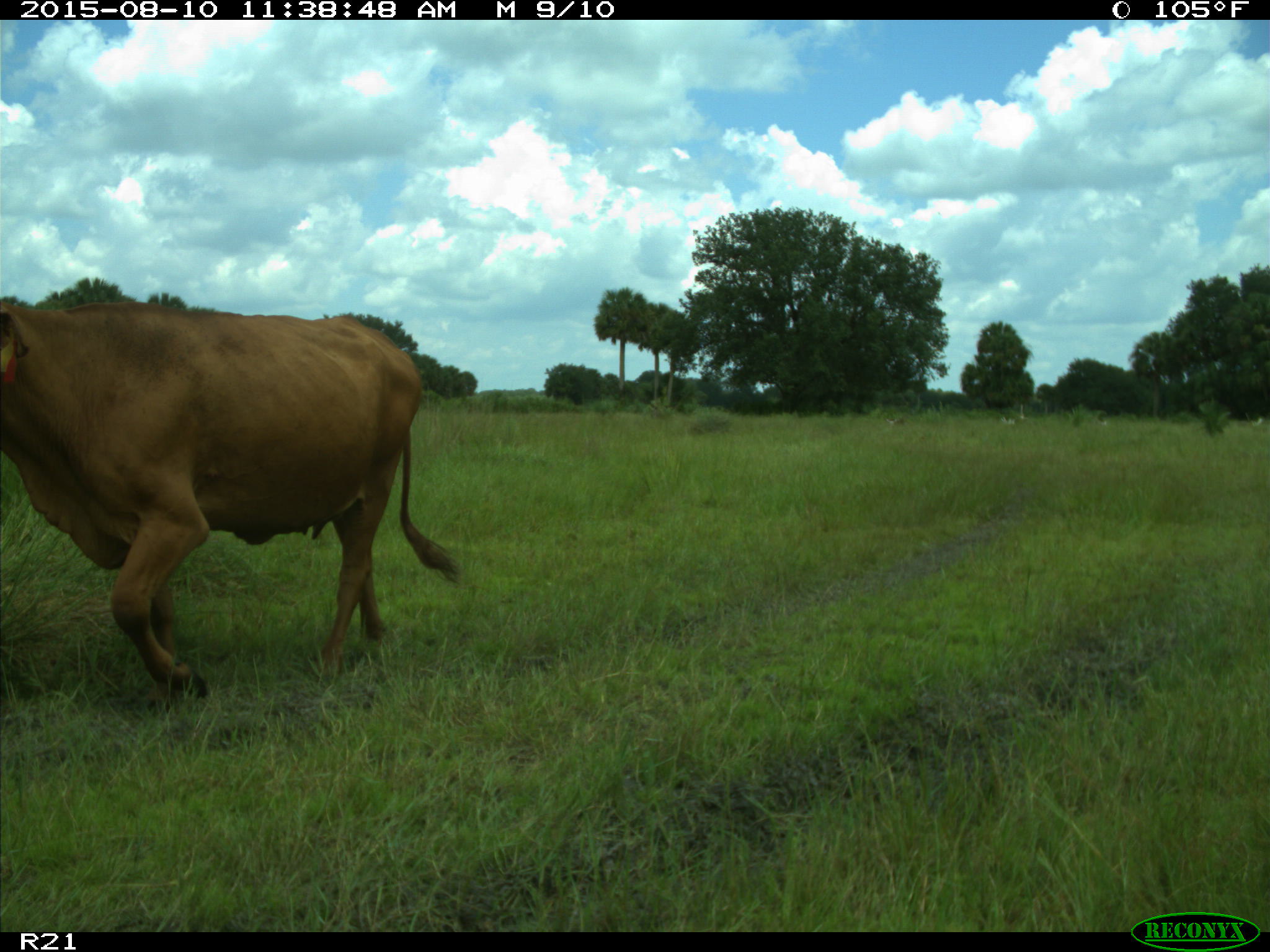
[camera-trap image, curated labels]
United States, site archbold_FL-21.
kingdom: Animalia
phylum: Chordata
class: Mammalia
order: Artiodactyla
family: Bovidae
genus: Bos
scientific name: Bos taurus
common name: domestic cow